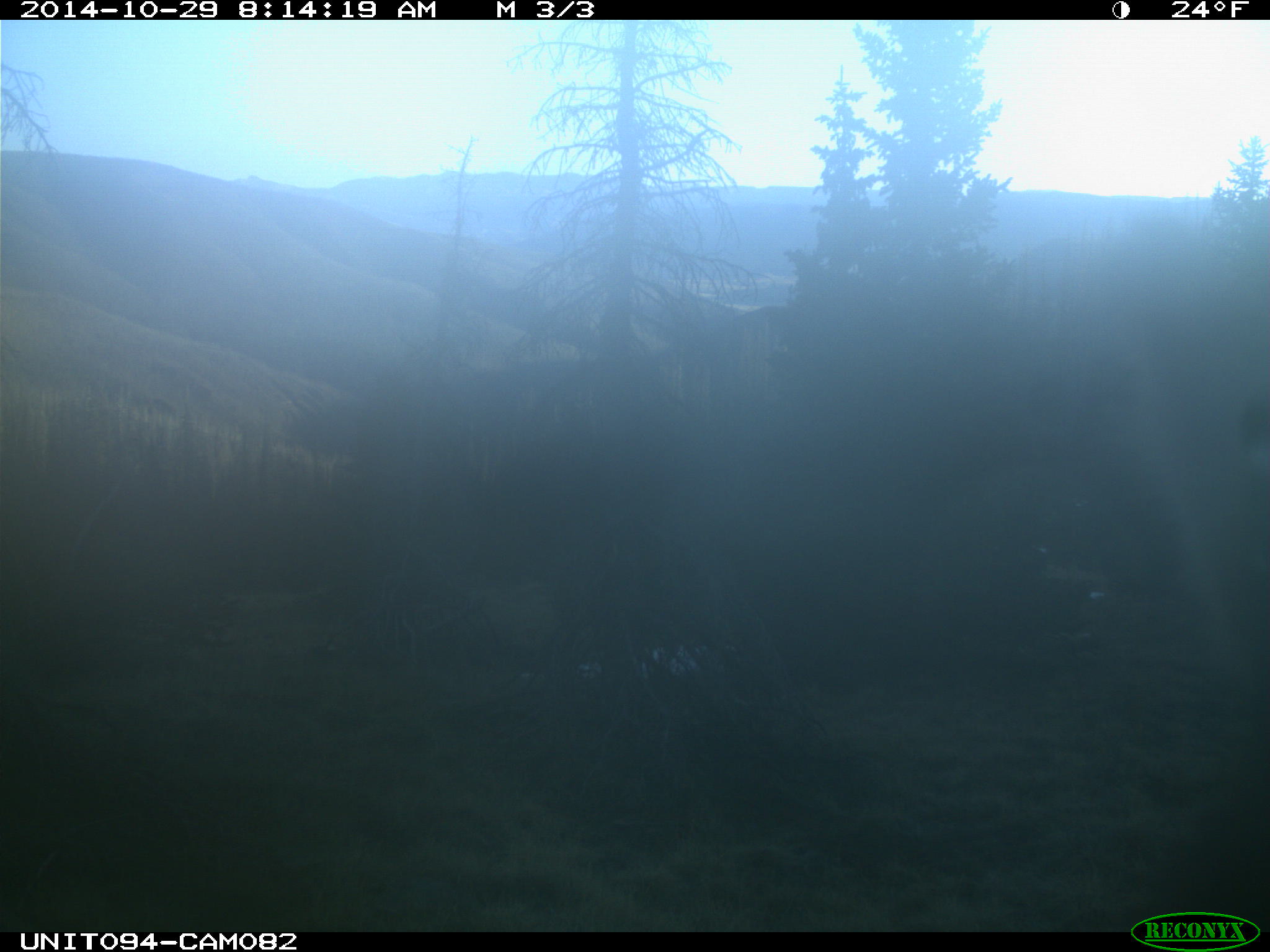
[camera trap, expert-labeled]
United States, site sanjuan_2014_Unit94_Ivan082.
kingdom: Animalia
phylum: Chordata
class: Mammalia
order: Artiodactyla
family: Cervidae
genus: Cervus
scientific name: Cervus elaphus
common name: red deer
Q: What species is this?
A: Cervus elaphus (red deer).